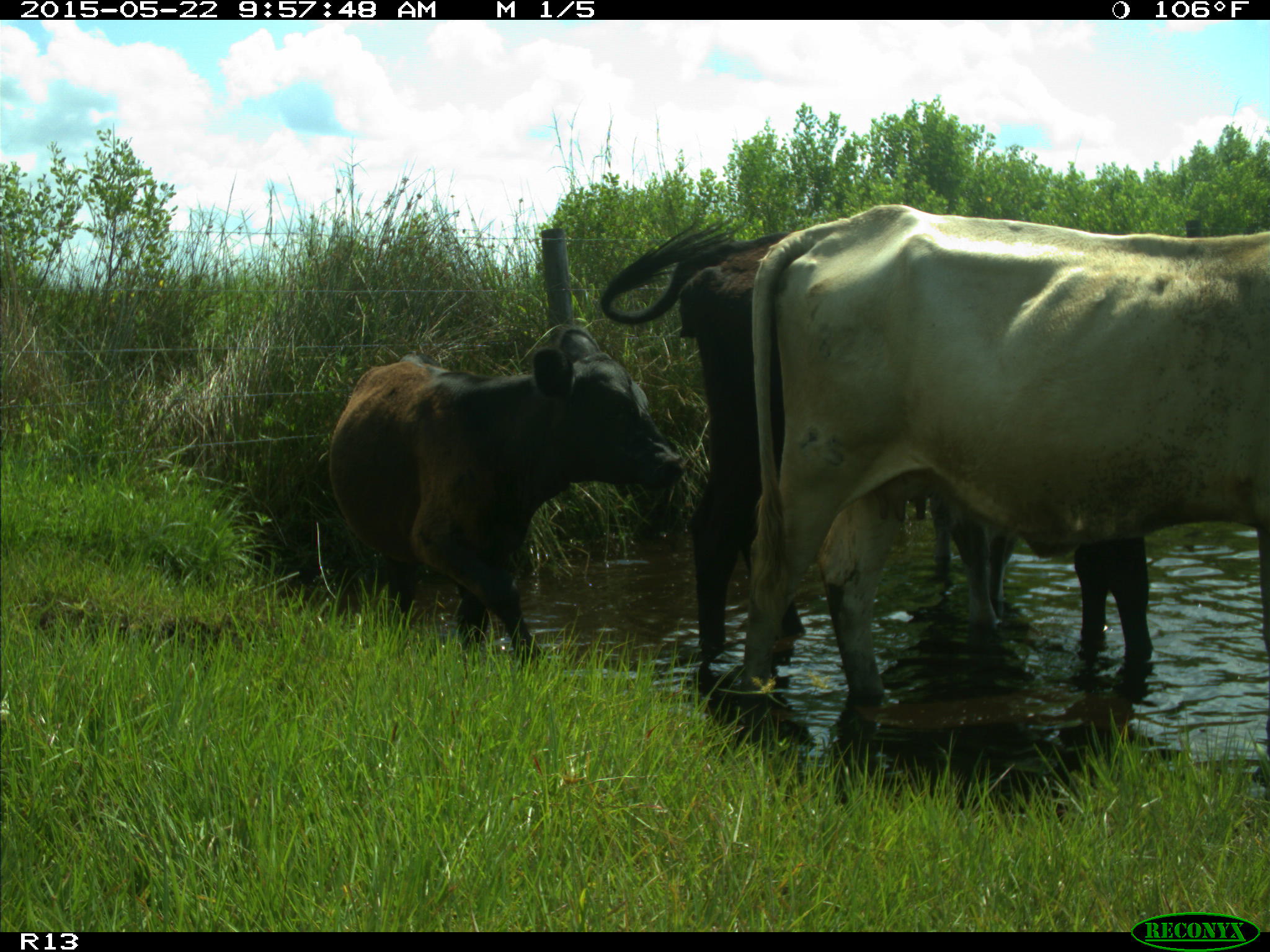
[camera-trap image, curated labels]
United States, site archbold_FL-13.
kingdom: Animalia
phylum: Chordata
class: Mammalia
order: Artiodactyla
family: Bovidae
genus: Bos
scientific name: Bos taurus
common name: domestic cow